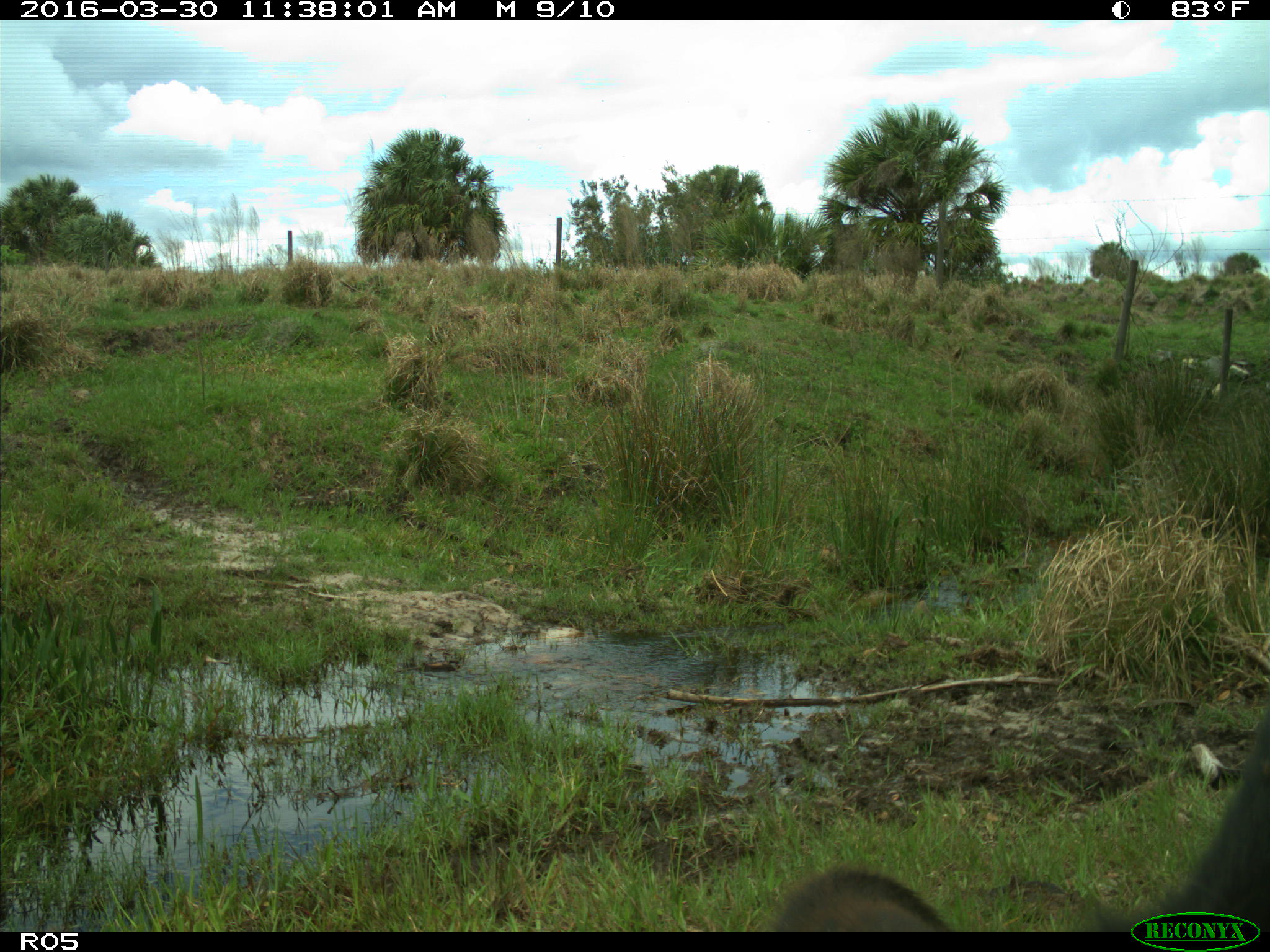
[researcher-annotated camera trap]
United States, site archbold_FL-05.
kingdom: Animalia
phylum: Chordata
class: Mammalia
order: Artiodactyla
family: Bovidae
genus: Bos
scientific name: Bos taurus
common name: domestic cow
Bos taurus (domestic cow).